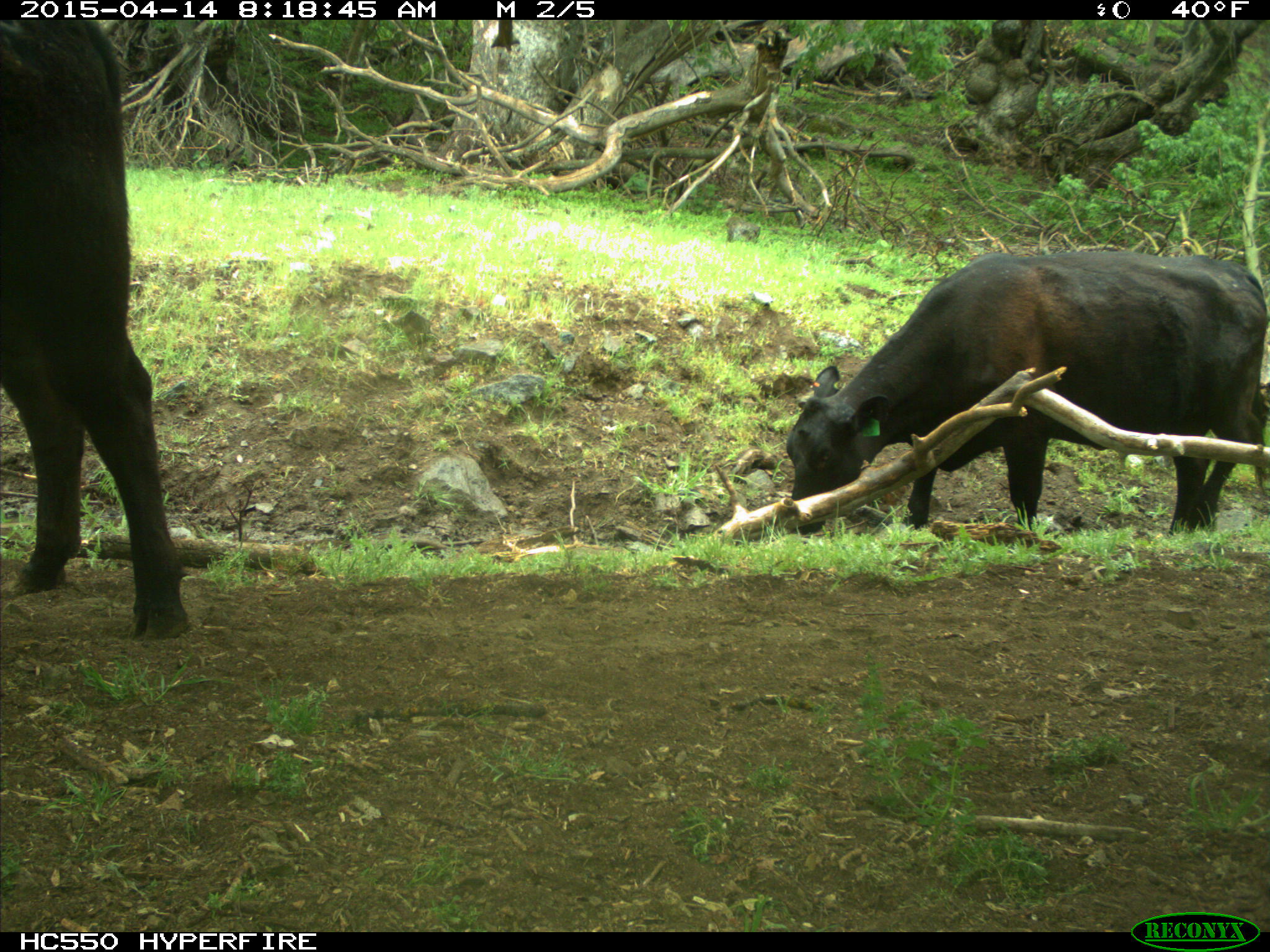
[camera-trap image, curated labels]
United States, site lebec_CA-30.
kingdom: Animalia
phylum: Chordata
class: Mammalia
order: Artiodactyla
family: Bovidae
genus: Bos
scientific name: Bos taurus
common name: domestic cow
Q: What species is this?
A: Bos taurus (domestic cow).